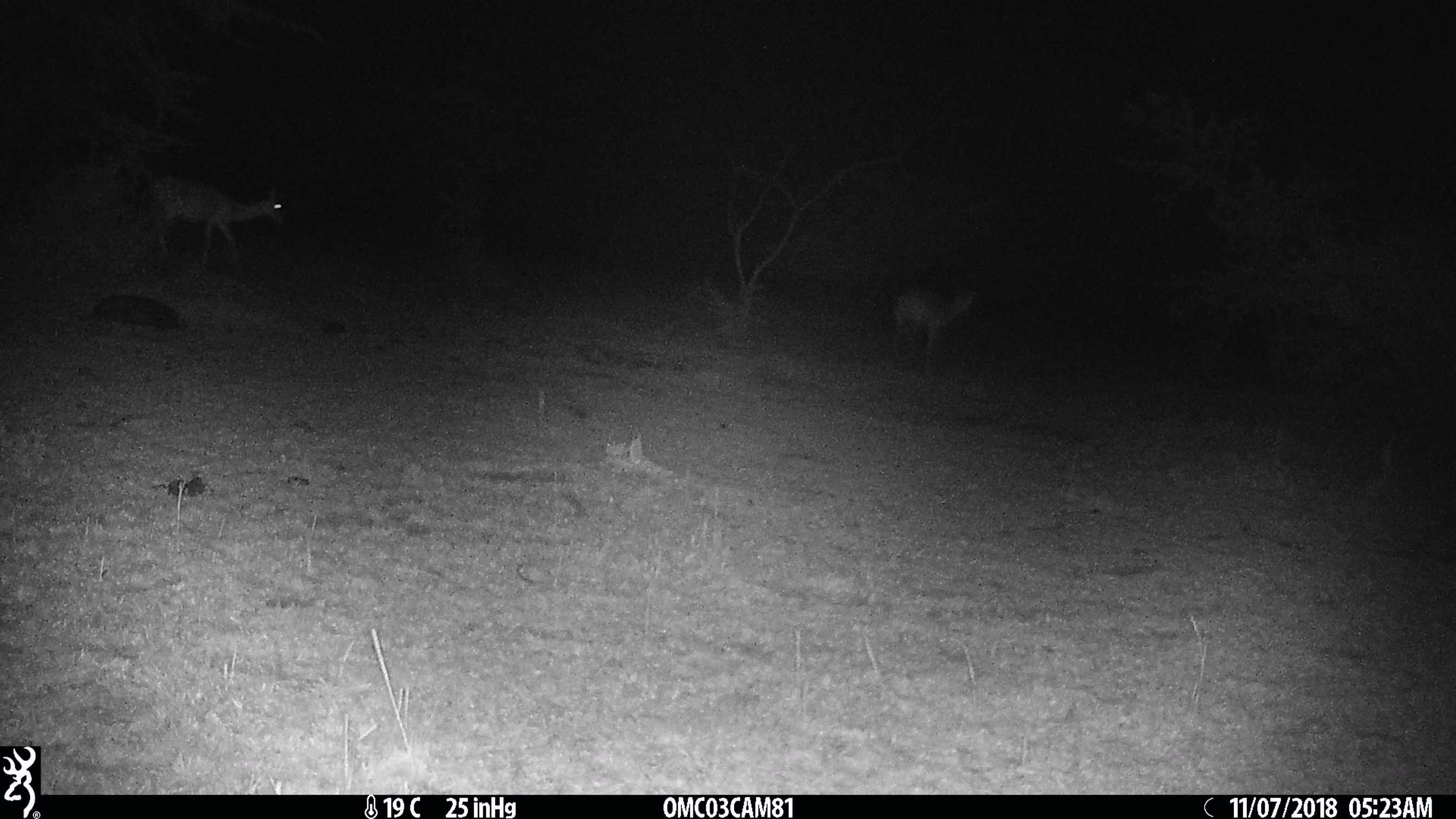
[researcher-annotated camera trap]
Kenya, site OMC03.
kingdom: Animalia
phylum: Chordata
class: Mammalia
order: Artiodactyla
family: Bovidae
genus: Aepyceros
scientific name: Aepyceros melampus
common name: impala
Impala (Aepyceros melampus).